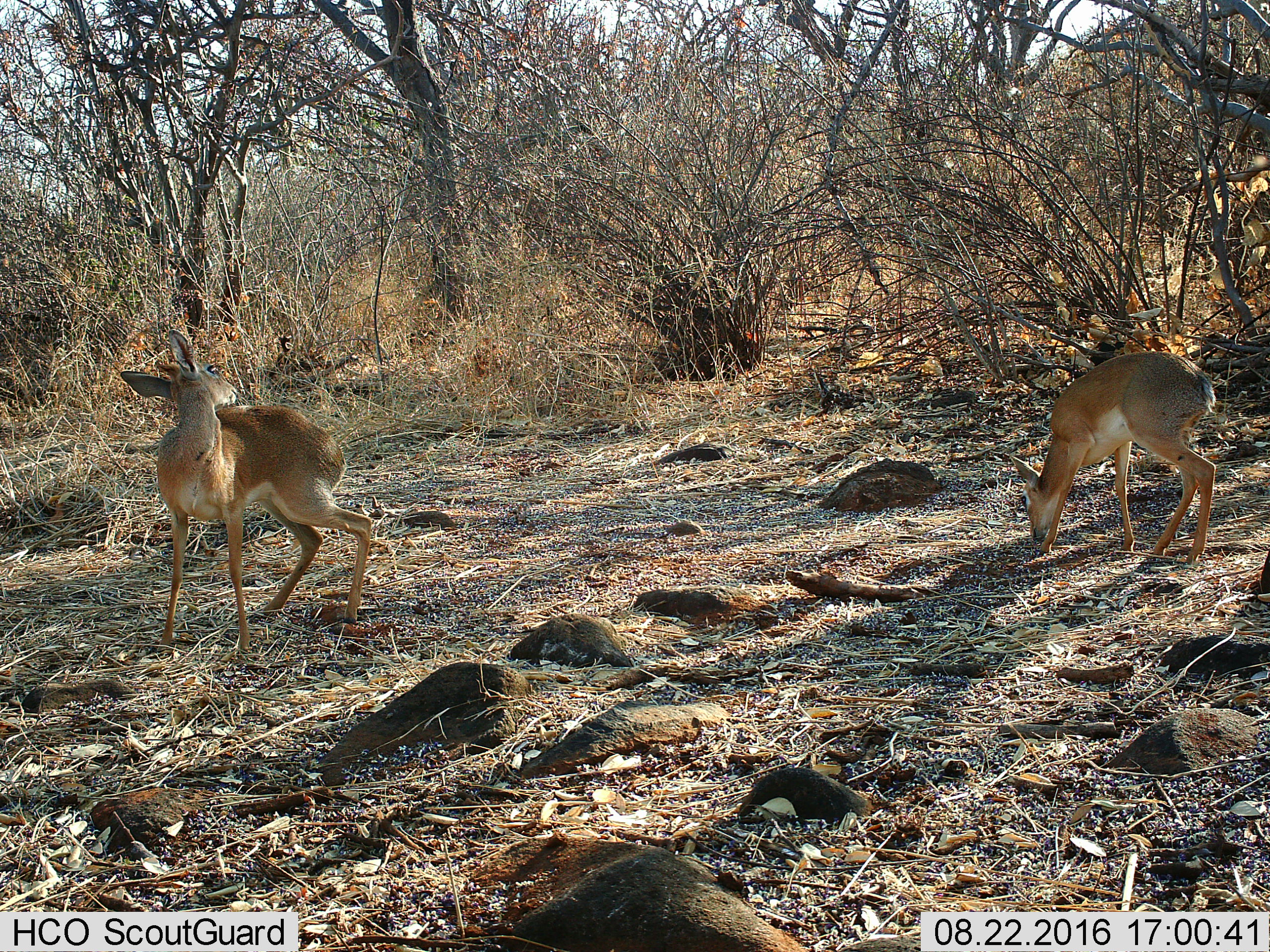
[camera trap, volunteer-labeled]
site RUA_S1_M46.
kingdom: Animalia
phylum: Chordata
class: Mammalia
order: Artiodactyla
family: Bovidae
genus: Madoqua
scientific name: Madoqua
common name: dik-dik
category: dikdik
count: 2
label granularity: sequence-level